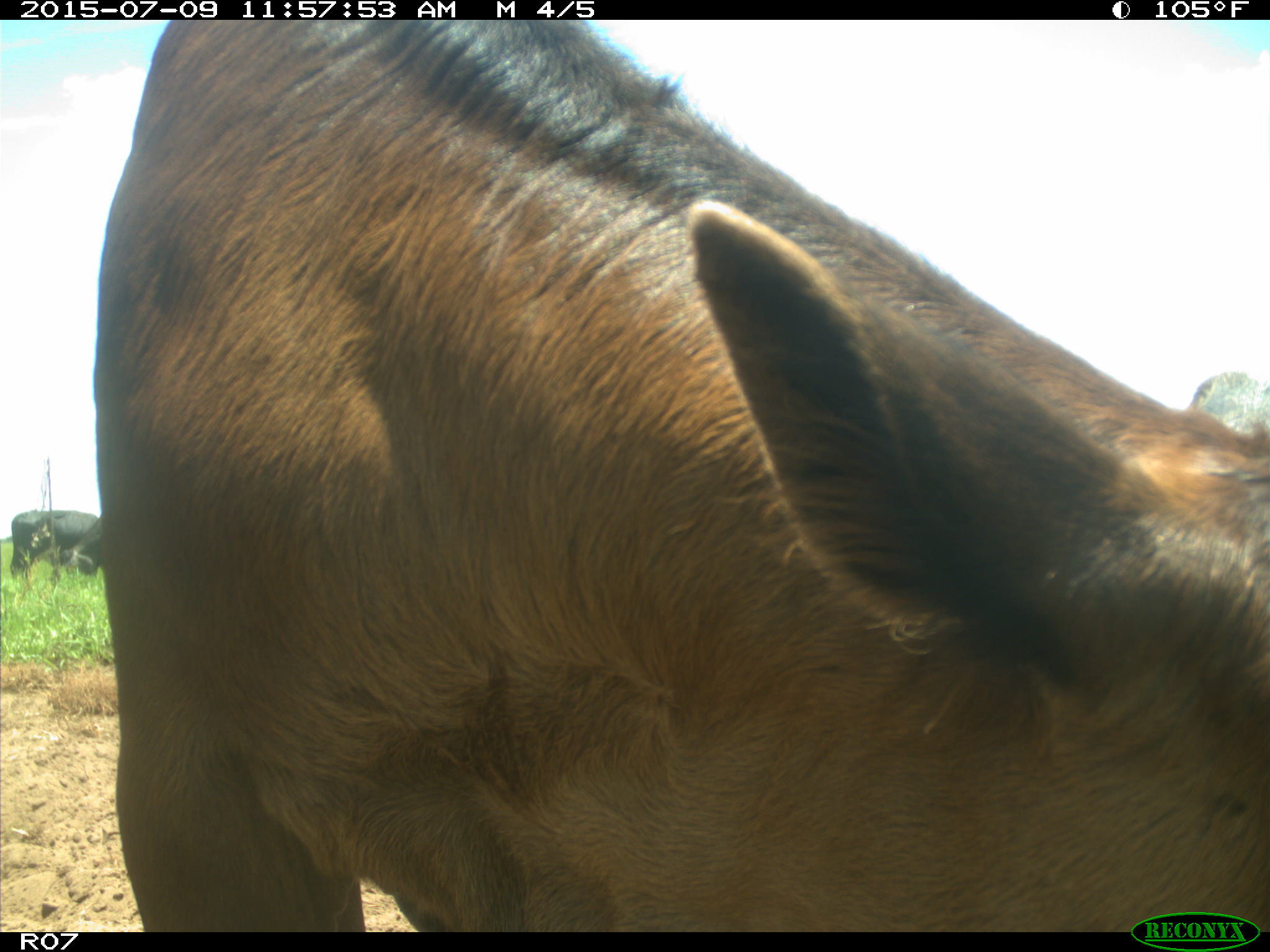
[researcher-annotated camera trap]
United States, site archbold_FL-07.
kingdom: Animalia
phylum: Chordata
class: Mammalia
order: Artiodactyla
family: Bovidae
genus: Bos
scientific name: Bos taurus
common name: domestic cow